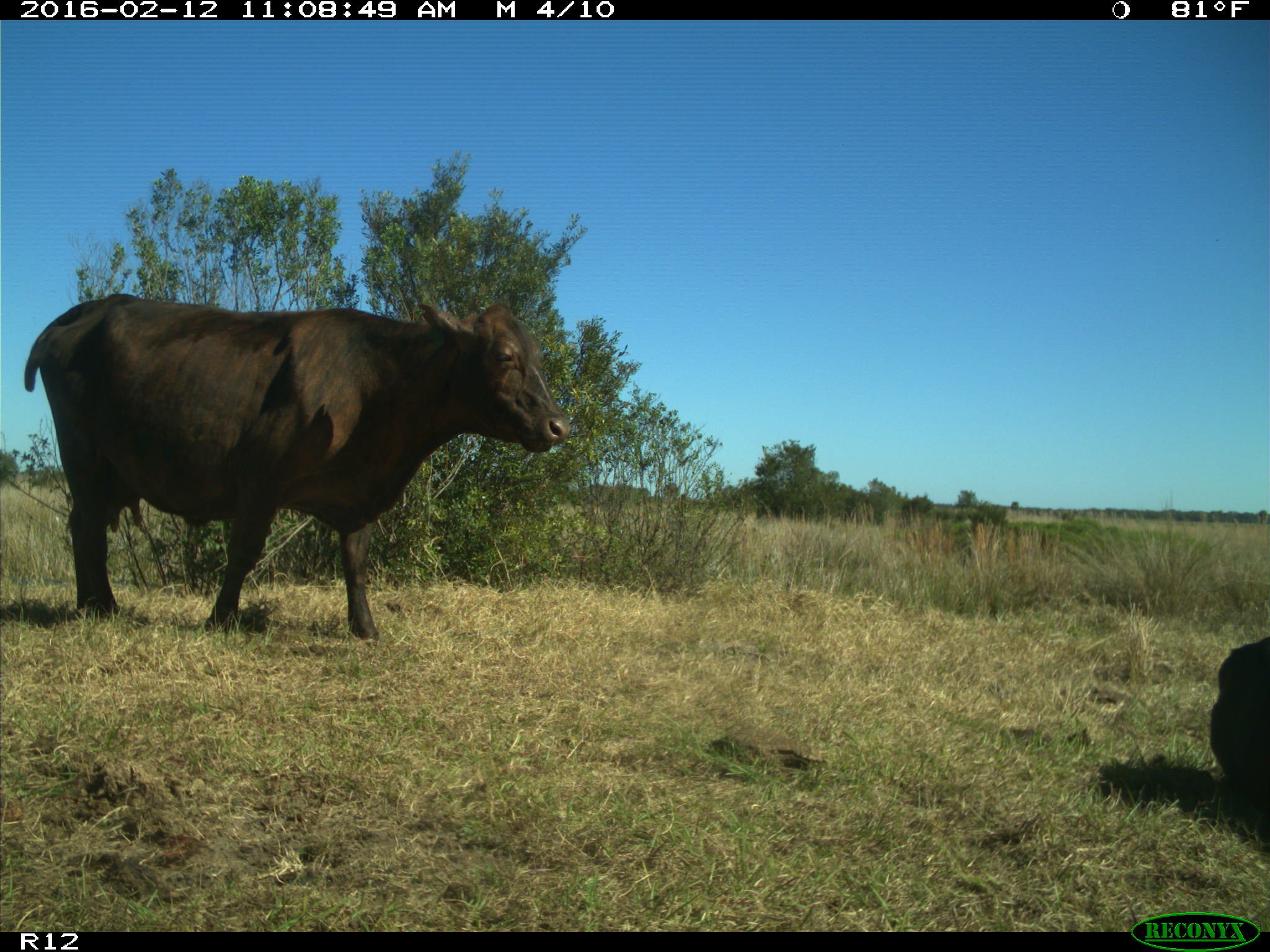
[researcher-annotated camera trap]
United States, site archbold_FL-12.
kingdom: Animalia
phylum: Chordata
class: Mammalia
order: Artiodactyla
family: Bovidae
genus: Bos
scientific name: Bos taurus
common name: domestic cow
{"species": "Bos taurus (domestic cow)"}